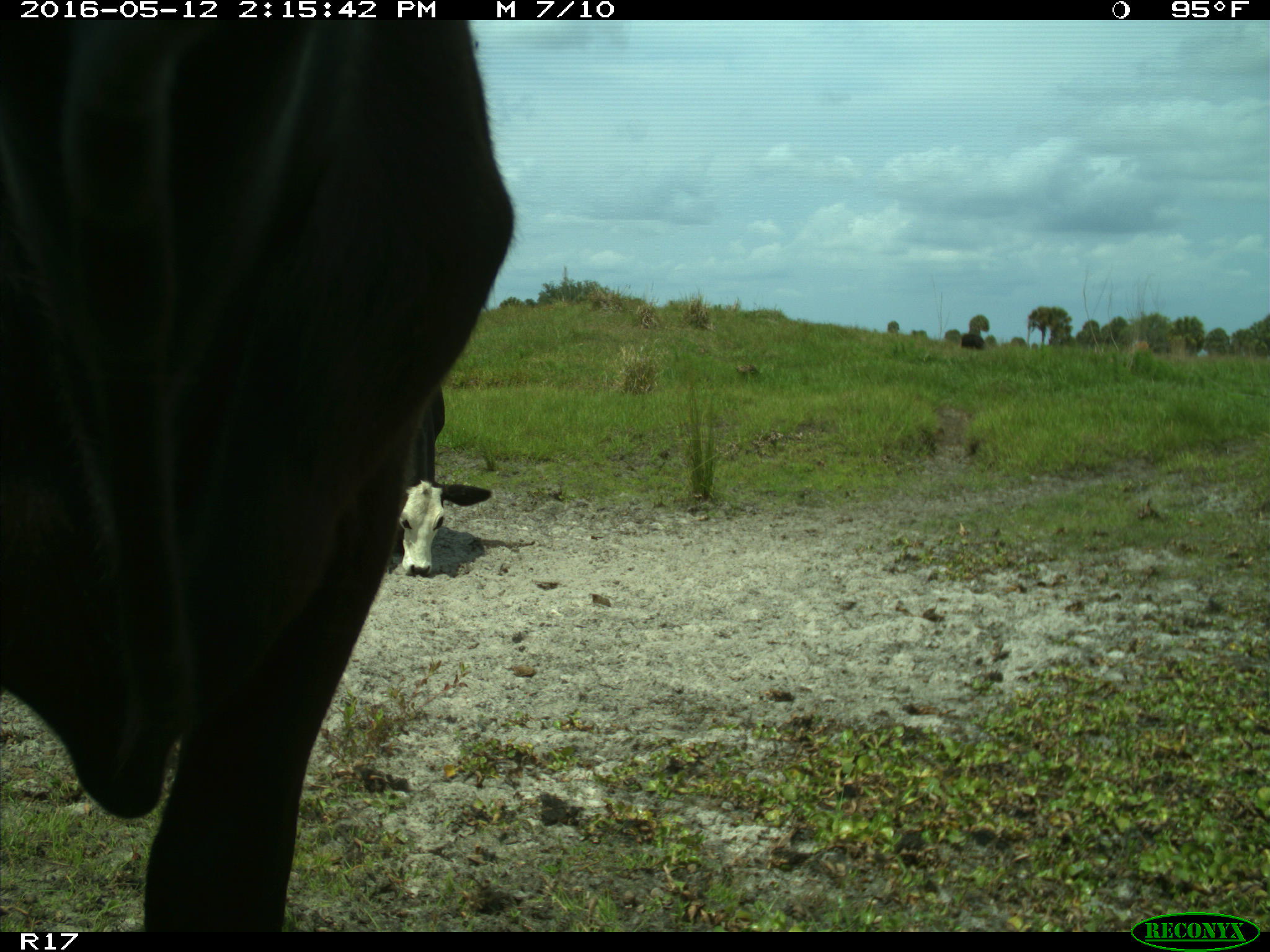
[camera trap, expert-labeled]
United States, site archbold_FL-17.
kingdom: Animalia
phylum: Chordata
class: Mammalia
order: Artiodactyla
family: Bovidae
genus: Bos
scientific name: Bos taurus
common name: domestic cow